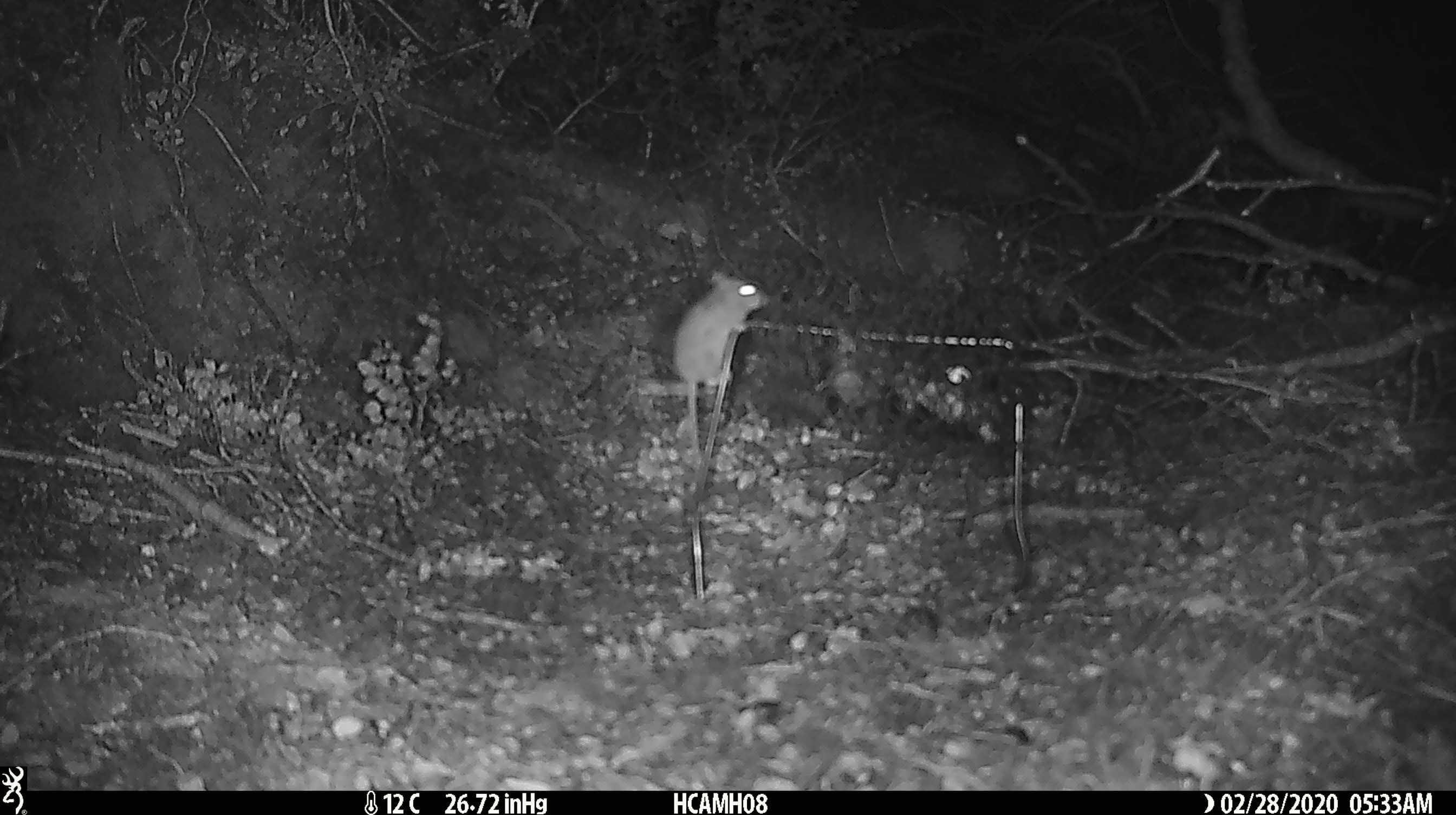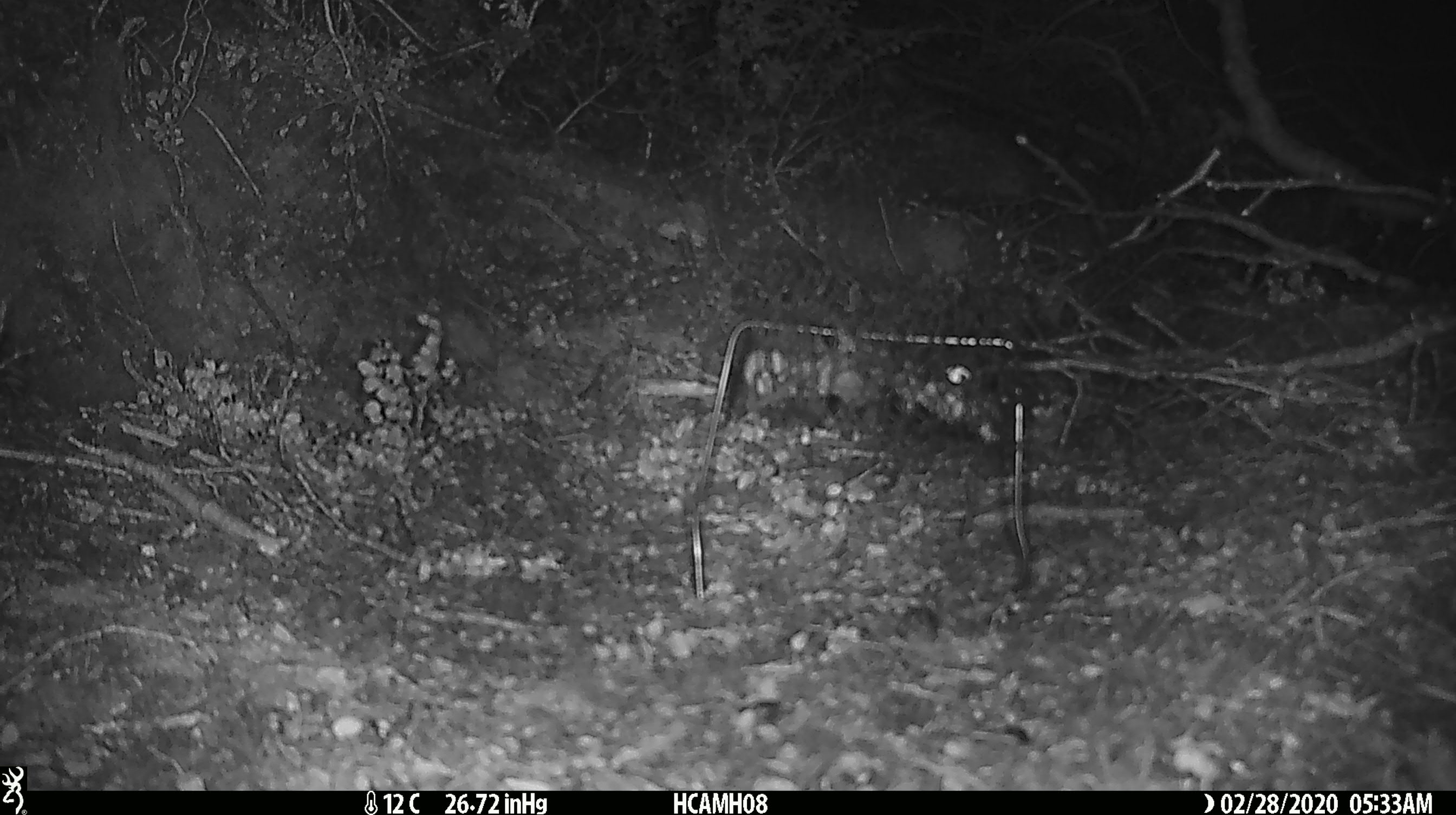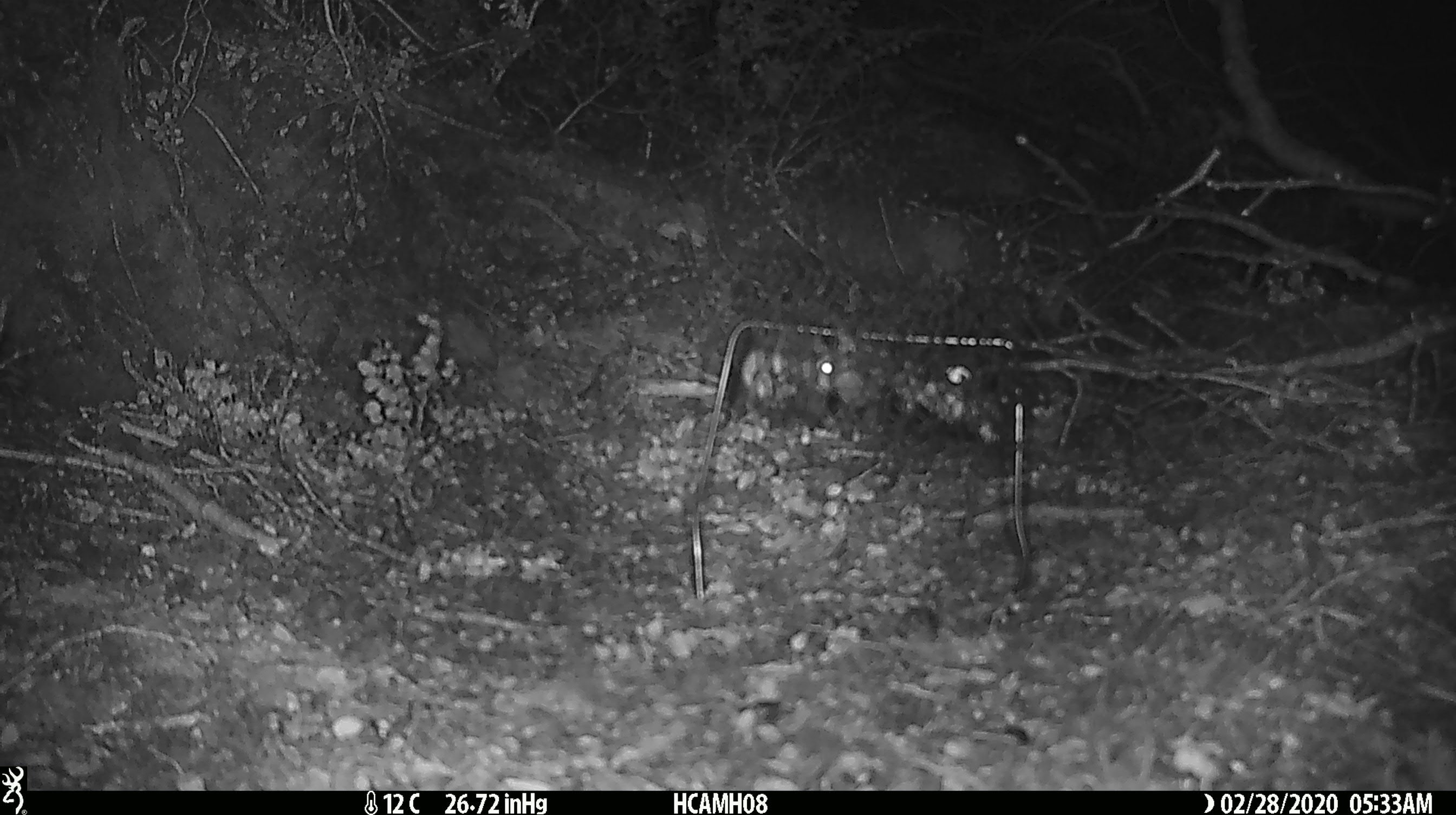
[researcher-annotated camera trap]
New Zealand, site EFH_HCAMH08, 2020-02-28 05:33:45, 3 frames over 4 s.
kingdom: Animalia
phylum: Chordata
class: Mammalia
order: Rodentia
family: Muridae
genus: Mus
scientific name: Mus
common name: mouse